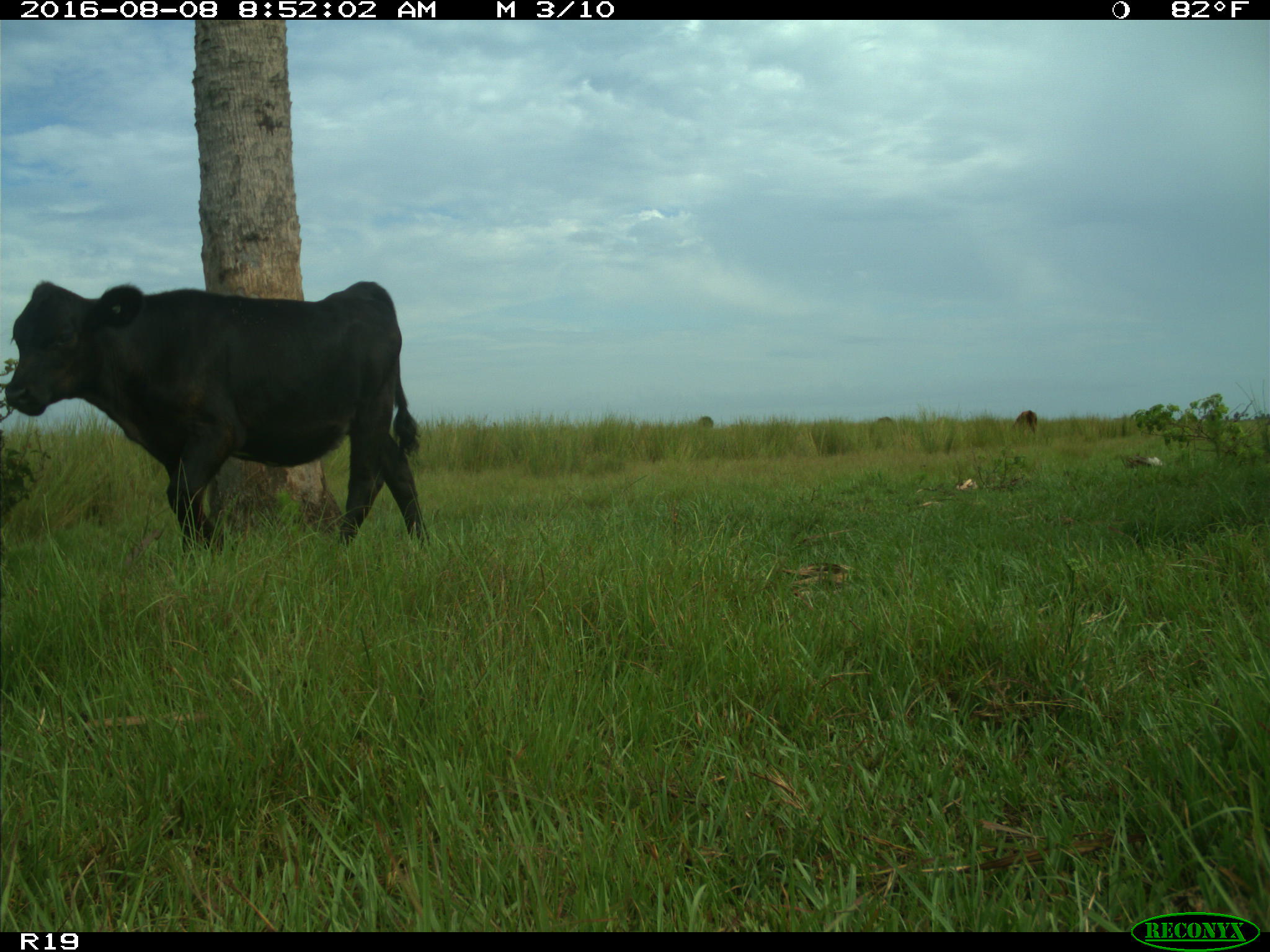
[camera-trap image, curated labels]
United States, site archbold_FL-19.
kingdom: Animalia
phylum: Chordata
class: Mammalia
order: Artiodactyla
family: Bovidae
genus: Bos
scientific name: Bos taurus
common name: domestic cow